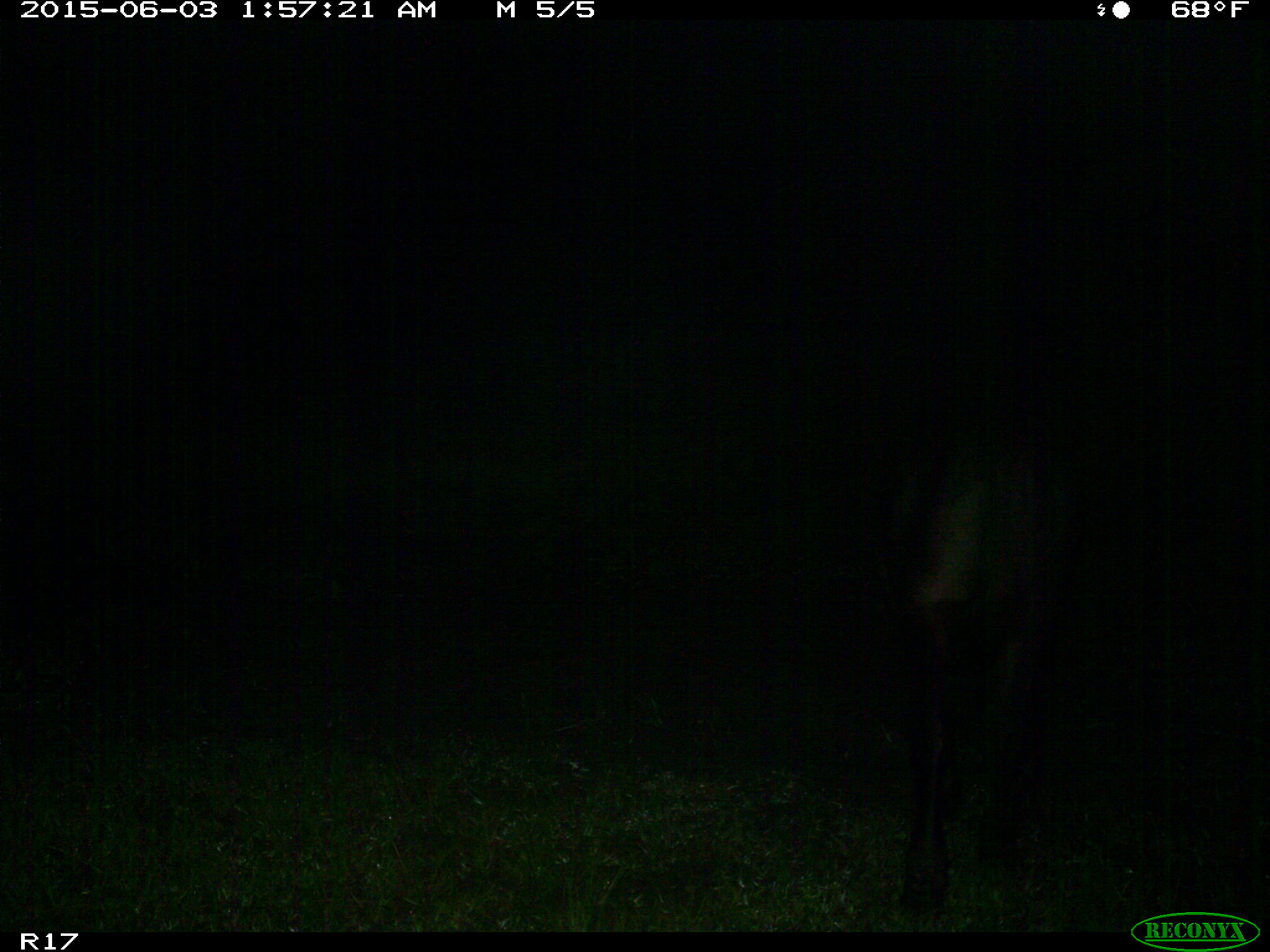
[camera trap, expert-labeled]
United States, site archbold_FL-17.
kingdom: Animalia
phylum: Chordata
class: Mammalia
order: Artiodactyla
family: Bovidae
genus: Bos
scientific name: Bos taurus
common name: domestic cow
Bos taurus (domestic cow).